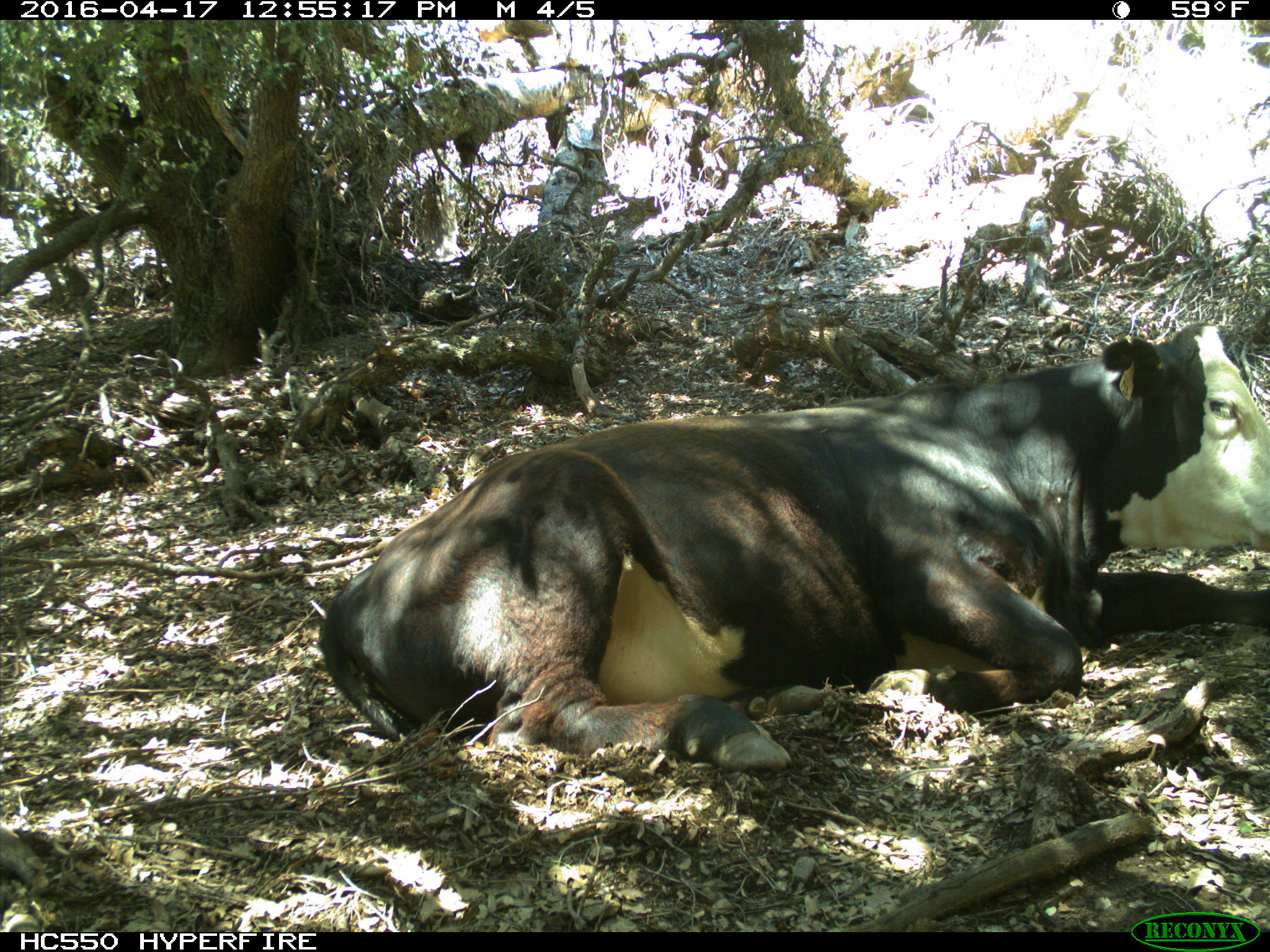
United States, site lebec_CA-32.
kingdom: Animalia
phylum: Chordata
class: Mammalia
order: Artiodactyla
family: Bovidae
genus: Bos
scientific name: Bos taurus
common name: domestic cow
Bos taurus (domestic cow).